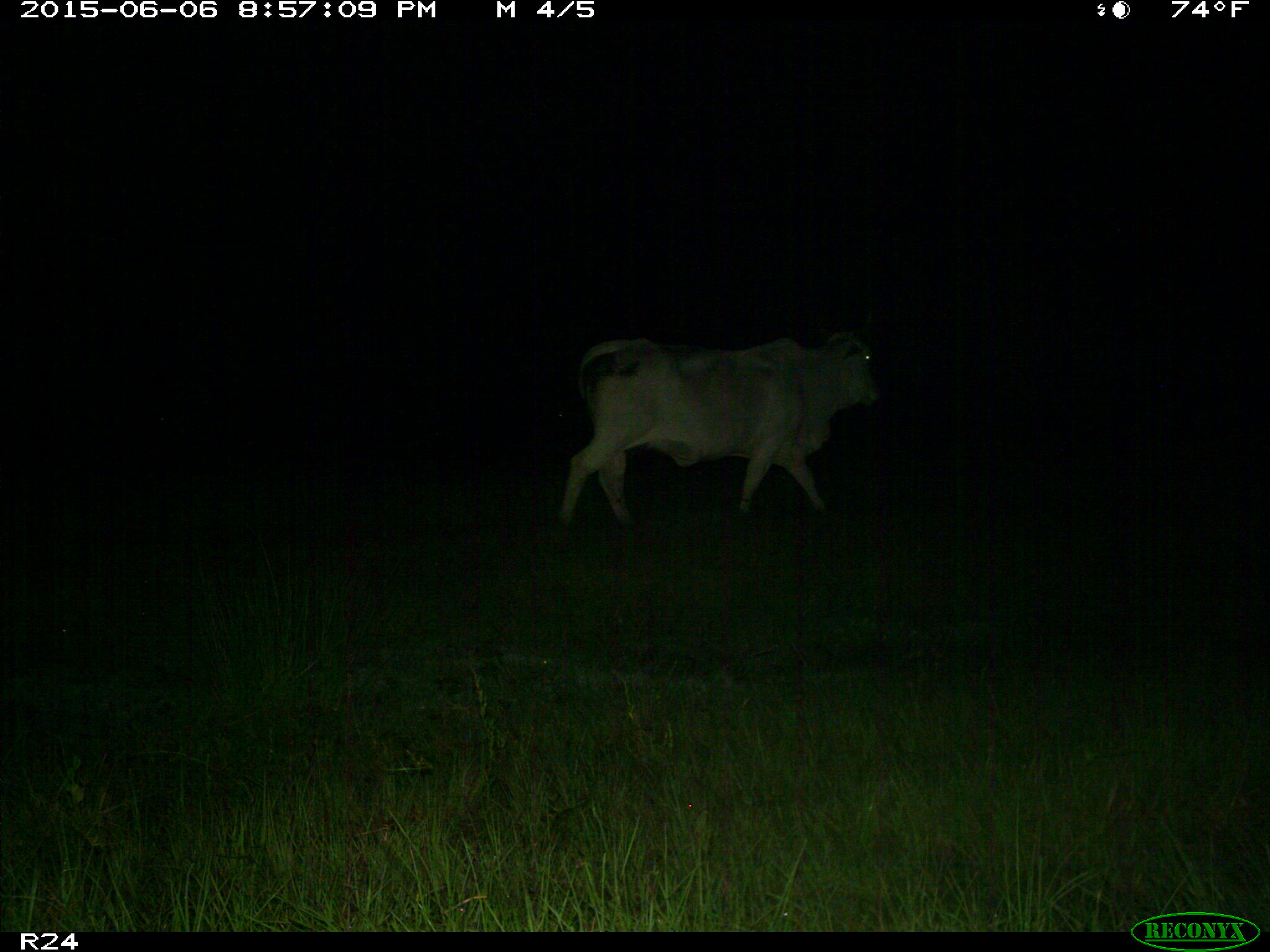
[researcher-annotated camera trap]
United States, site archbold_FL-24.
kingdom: Animalia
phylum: Chordata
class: Mammalia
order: Artiodactyla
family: Bovidae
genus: Bos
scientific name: Bos taurus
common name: domestic cow